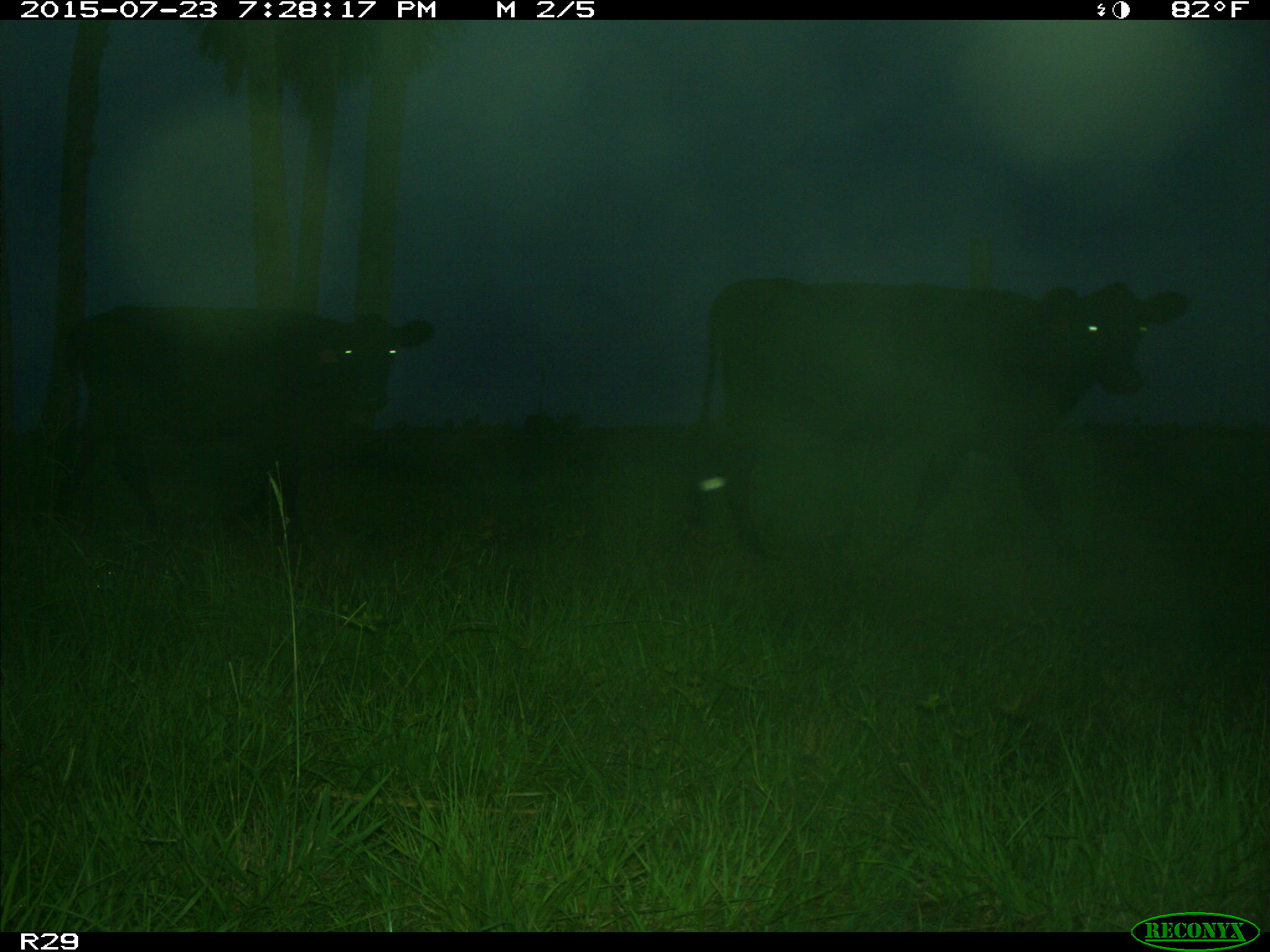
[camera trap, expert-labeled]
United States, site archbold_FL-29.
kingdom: Animalia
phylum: Chordata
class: Mammalia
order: Artiodactyla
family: Bovidae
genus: Bos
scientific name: Bos taurus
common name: domestic cow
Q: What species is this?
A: Bos taurus (domestic cow).